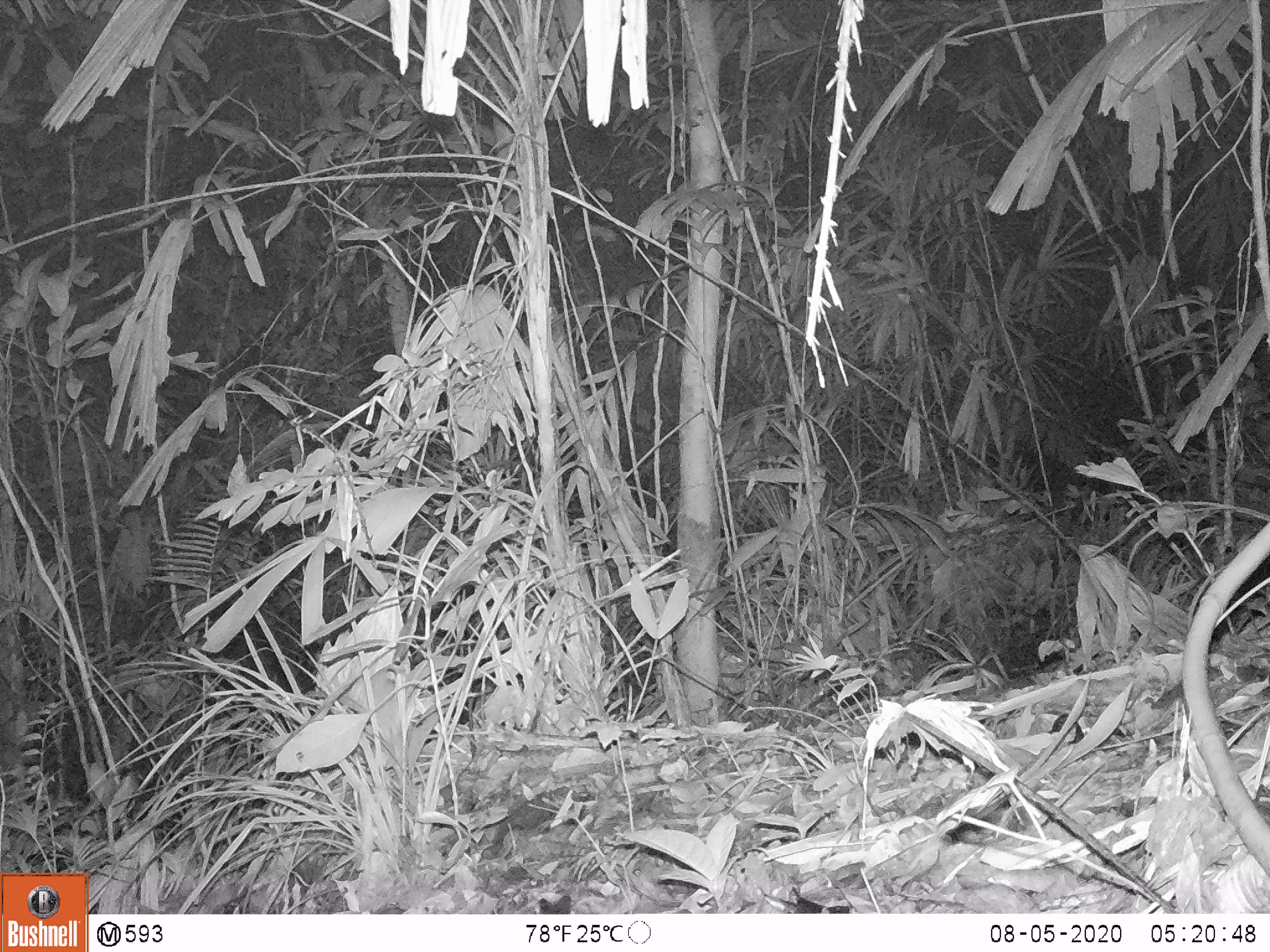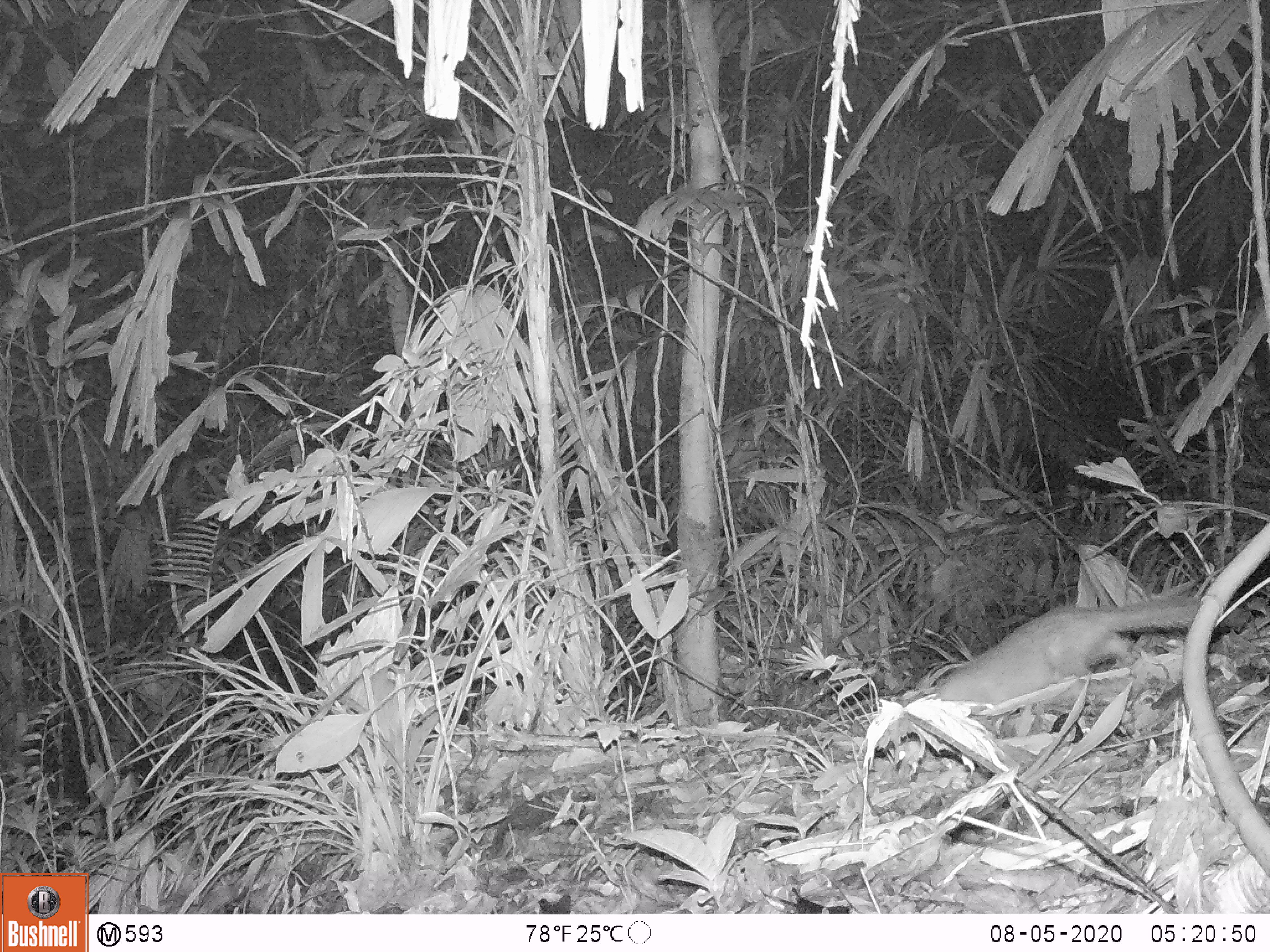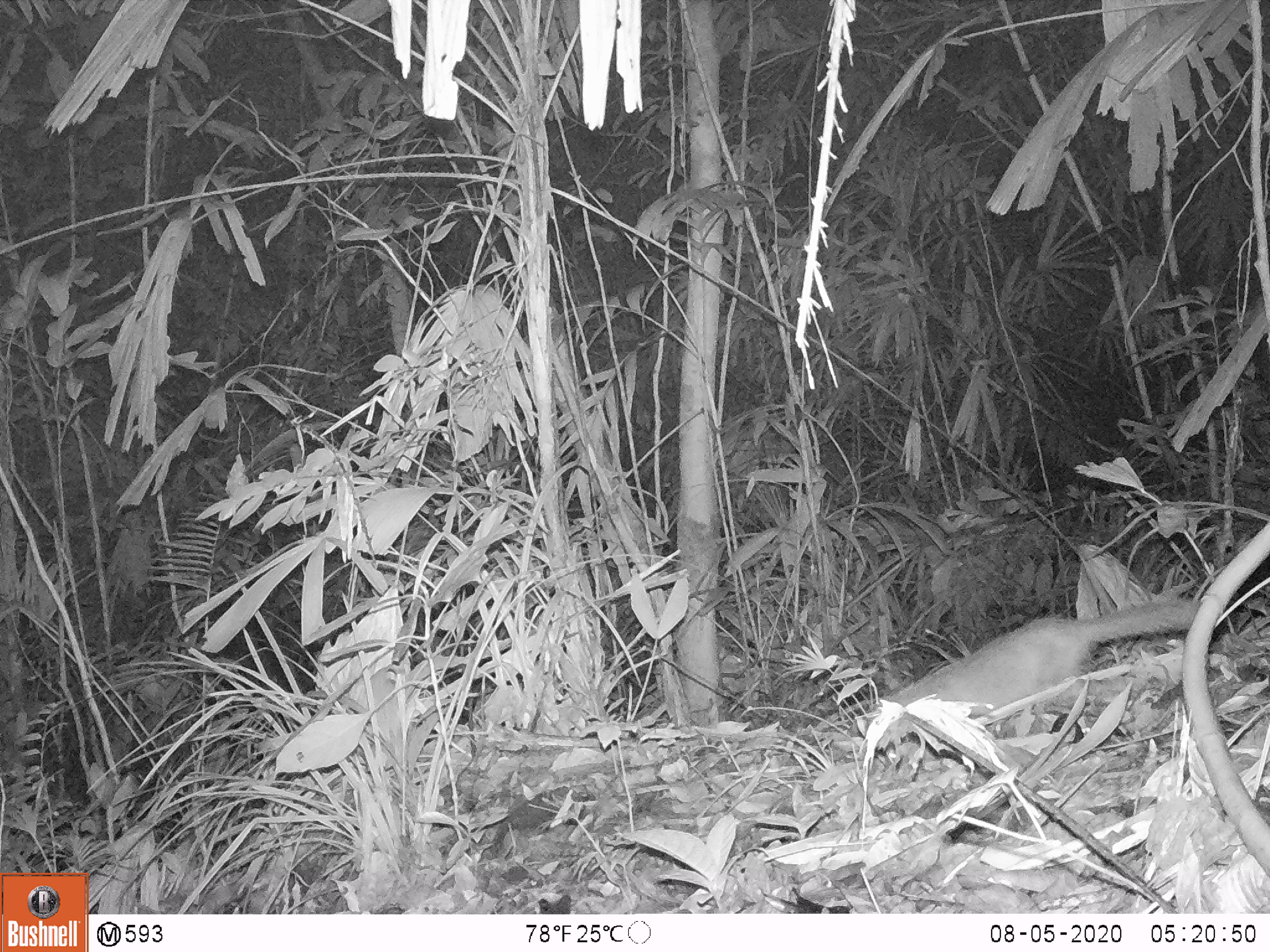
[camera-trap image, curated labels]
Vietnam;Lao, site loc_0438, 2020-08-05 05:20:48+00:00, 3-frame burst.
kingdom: Animalia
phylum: Chordata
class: Mammalia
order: Carnivora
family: Mustelidae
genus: Melogale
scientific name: Melogale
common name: ferret badger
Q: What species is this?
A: Ferret badger (Melogale).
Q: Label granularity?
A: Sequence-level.